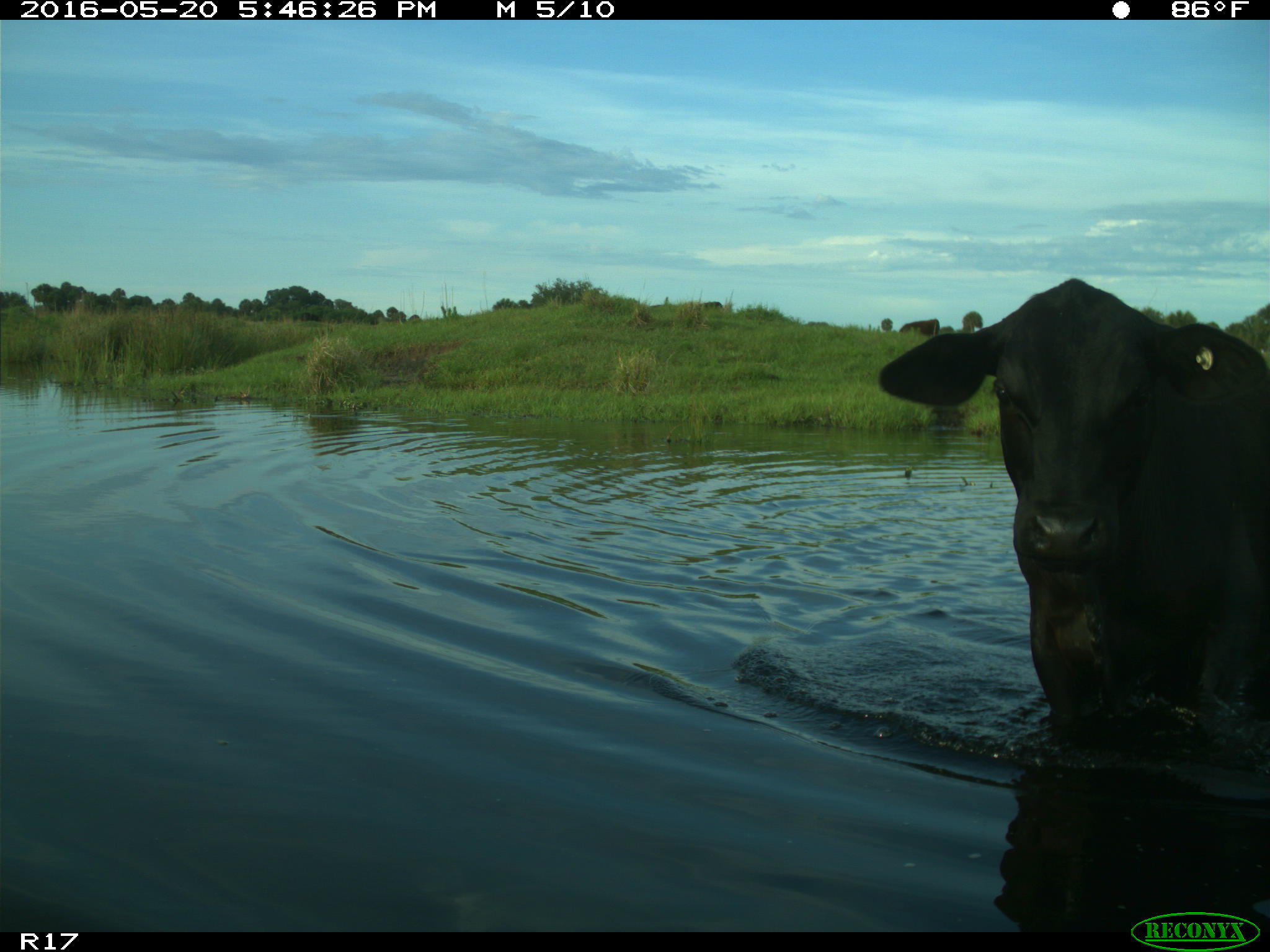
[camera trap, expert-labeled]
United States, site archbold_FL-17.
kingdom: Animalia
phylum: Chordata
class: Mammalia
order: Artiodactyla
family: Bovidae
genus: Bos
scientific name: Bos taurus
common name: domestic cow